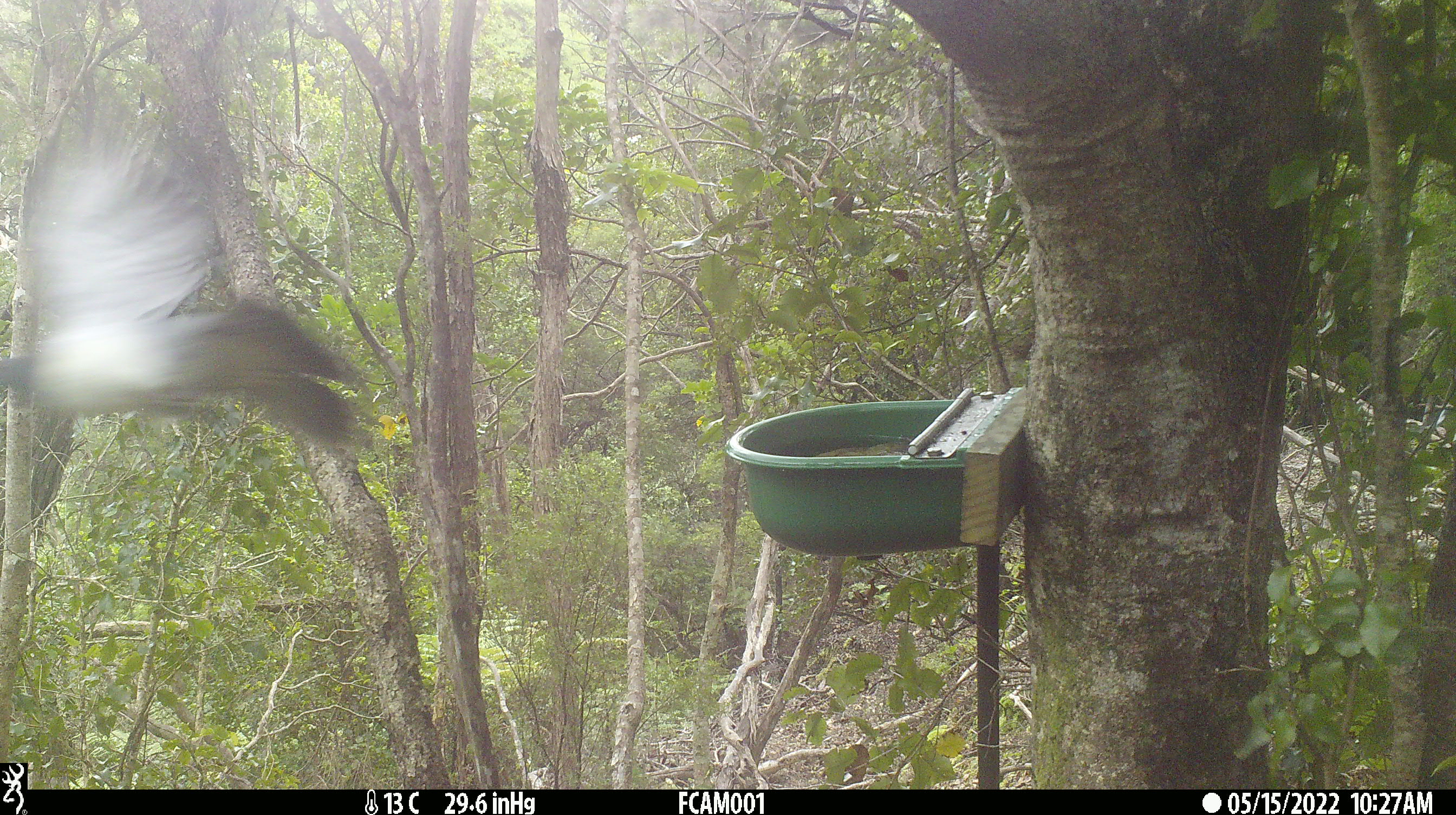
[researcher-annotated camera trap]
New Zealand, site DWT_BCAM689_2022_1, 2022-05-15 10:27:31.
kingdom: Animalia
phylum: Chordata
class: Aves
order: Columbiformes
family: Columbidae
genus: Hemiphaga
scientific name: Hemiphaga novaeseelandiae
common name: new zealand pigeon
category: kereru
Kereru (new zealand pigeon) (Hemiphaga novaeseelandiae).